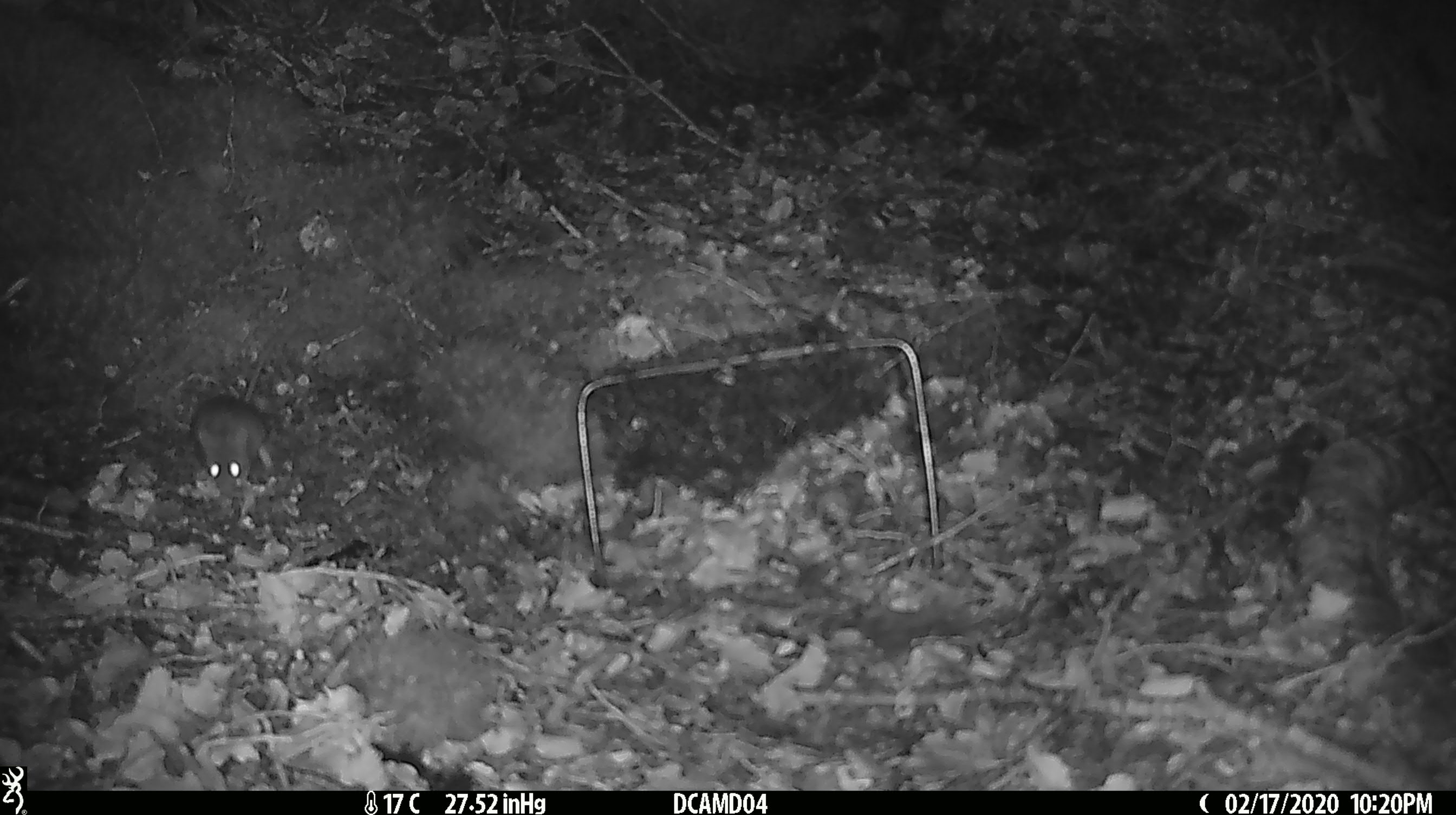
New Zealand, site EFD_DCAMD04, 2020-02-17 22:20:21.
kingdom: Animalia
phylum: Chordata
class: Mammalia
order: Rodentia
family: Muridae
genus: Mus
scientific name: Mus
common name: mouse